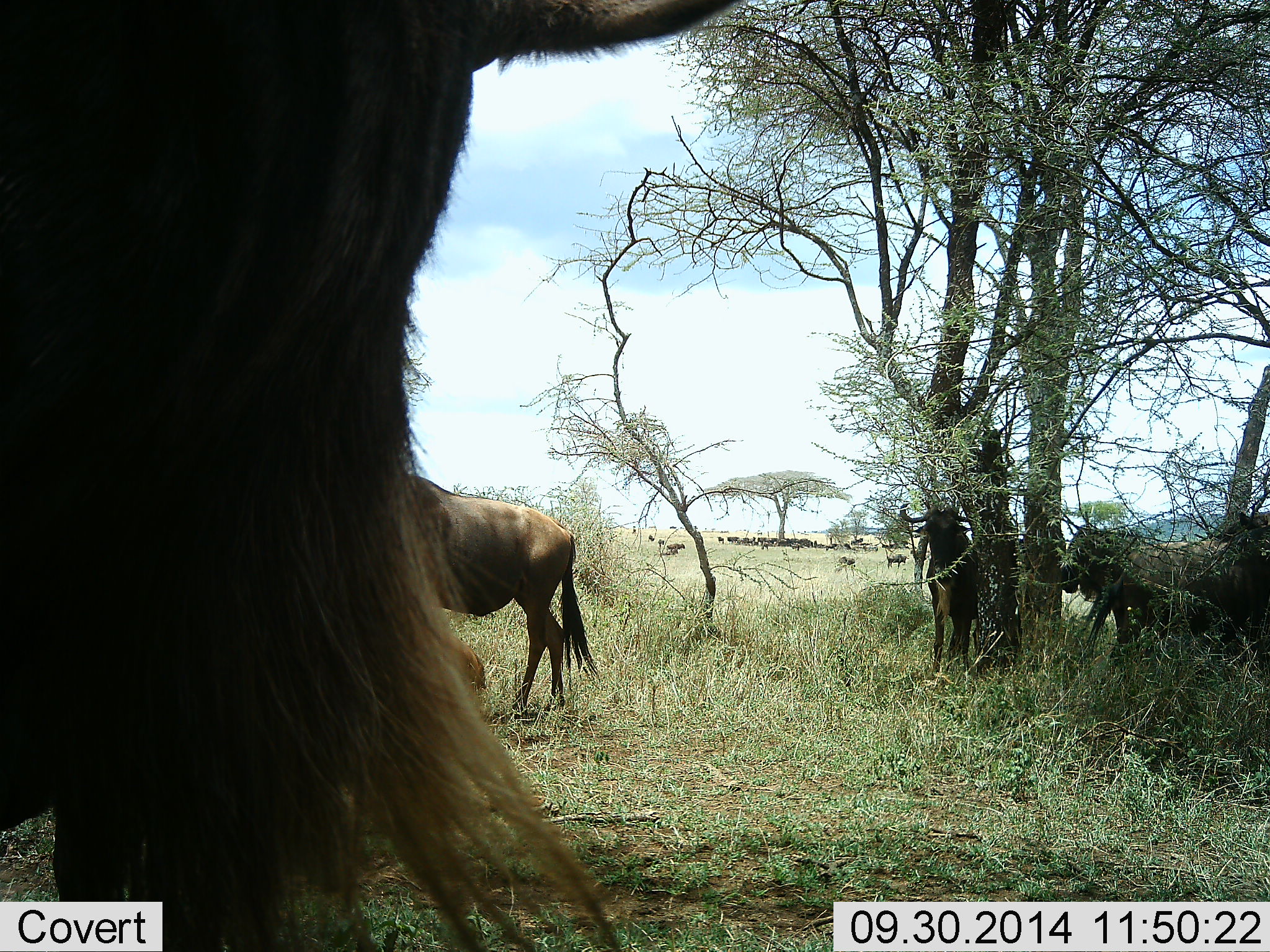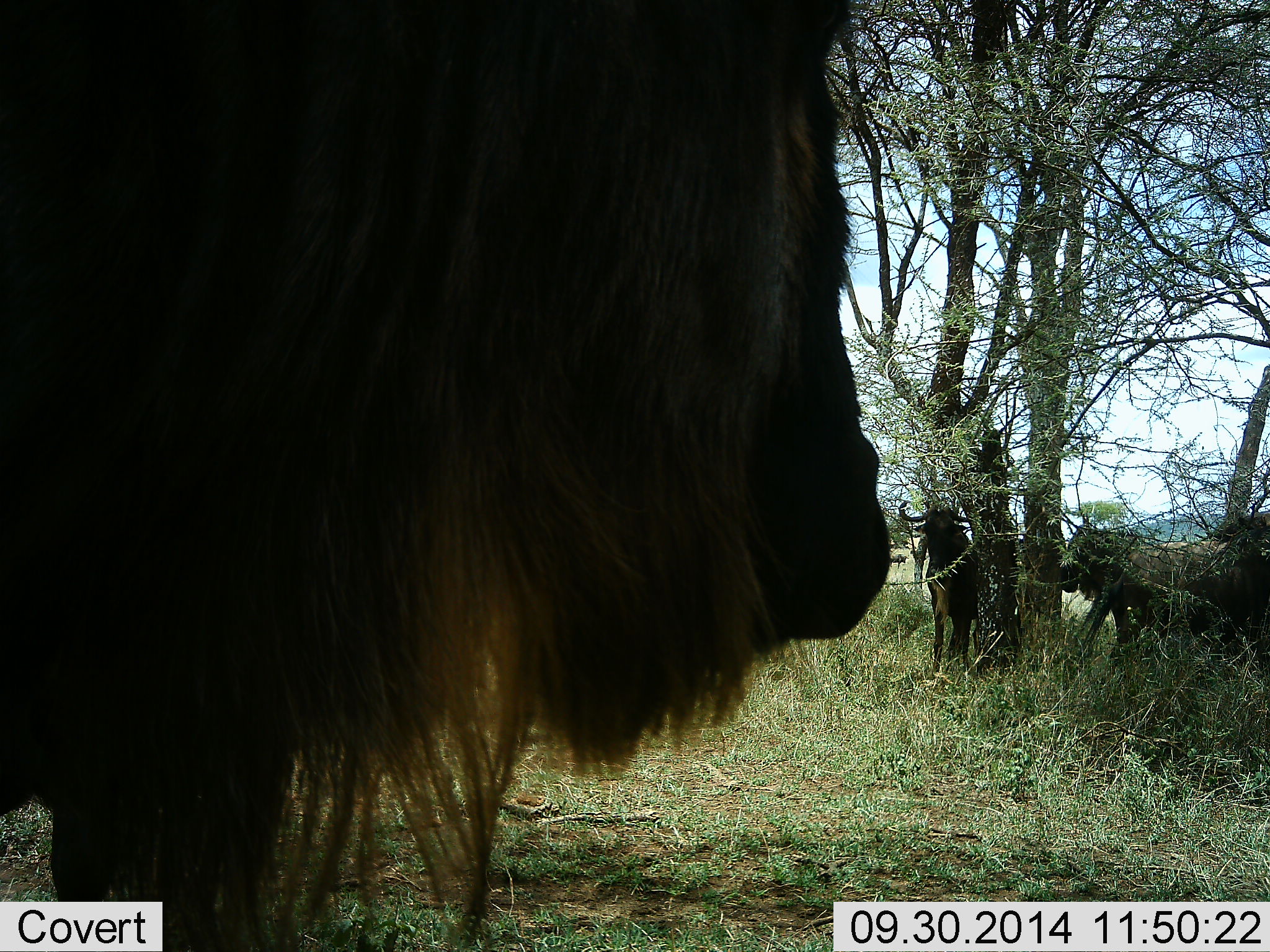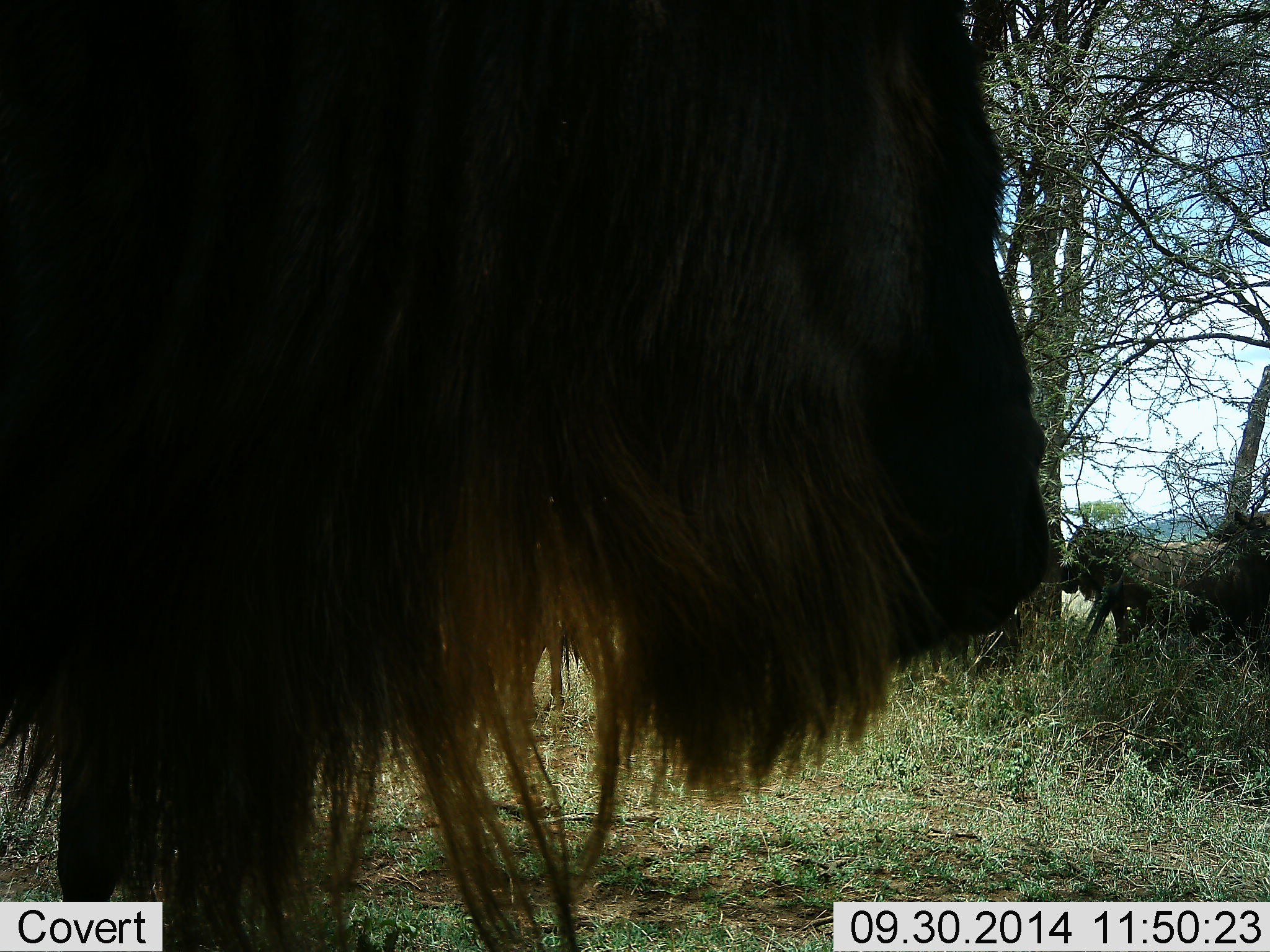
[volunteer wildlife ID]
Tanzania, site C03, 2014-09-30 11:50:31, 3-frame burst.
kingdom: Animalia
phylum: Chordata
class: Mammalia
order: Artiodactyla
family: Bovidae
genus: Connochaetes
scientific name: Connochaetes taurinus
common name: blue wildebeest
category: wildebeest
Wildebeest (blue wildebeest) (Connochaetes taurinus), count 6. Behavior (volunteer vote fractions): standing 70%, resting 30%, moving 60%, interacting 0%. Young present (vote fraction): 0%. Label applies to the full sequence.